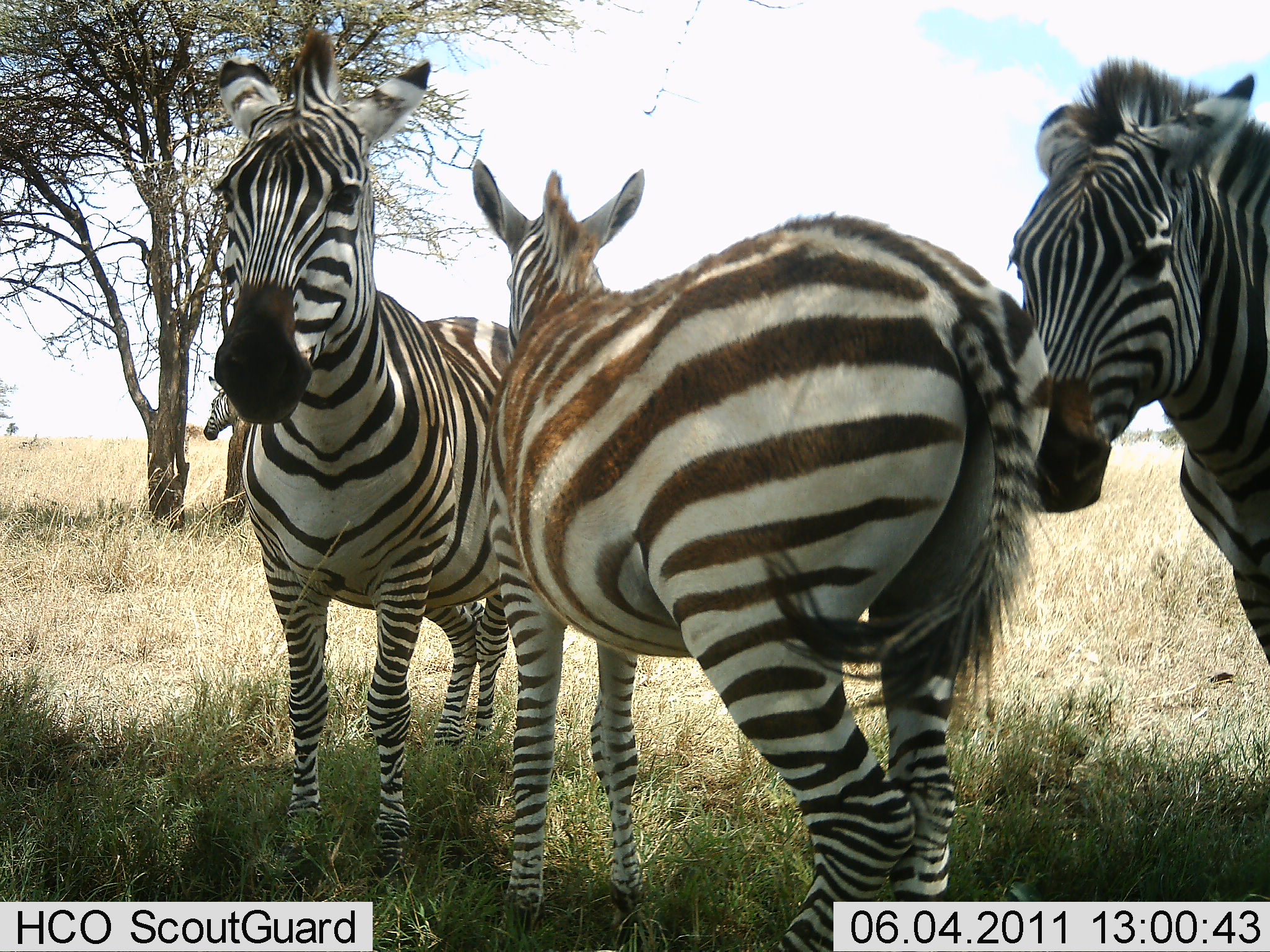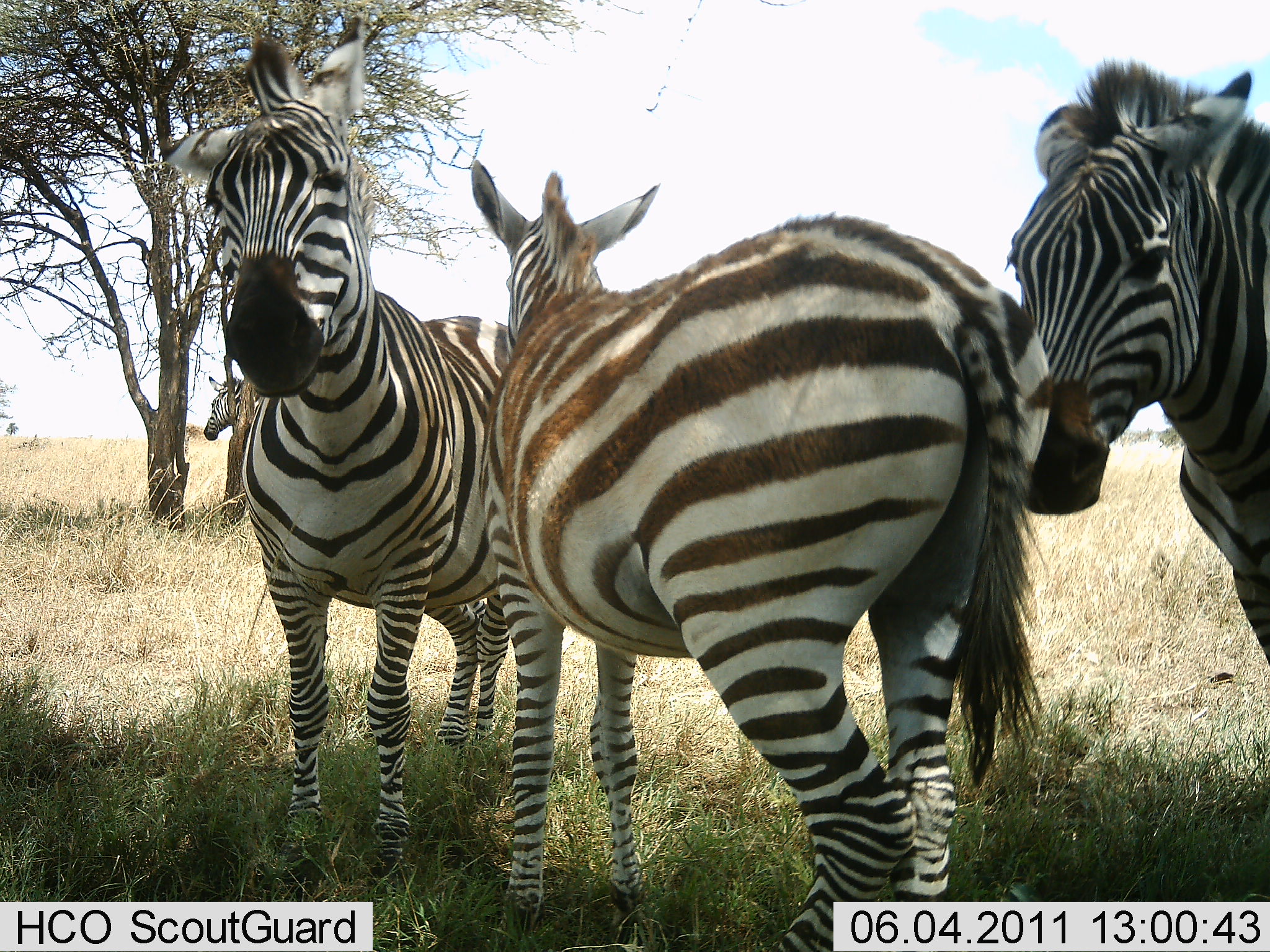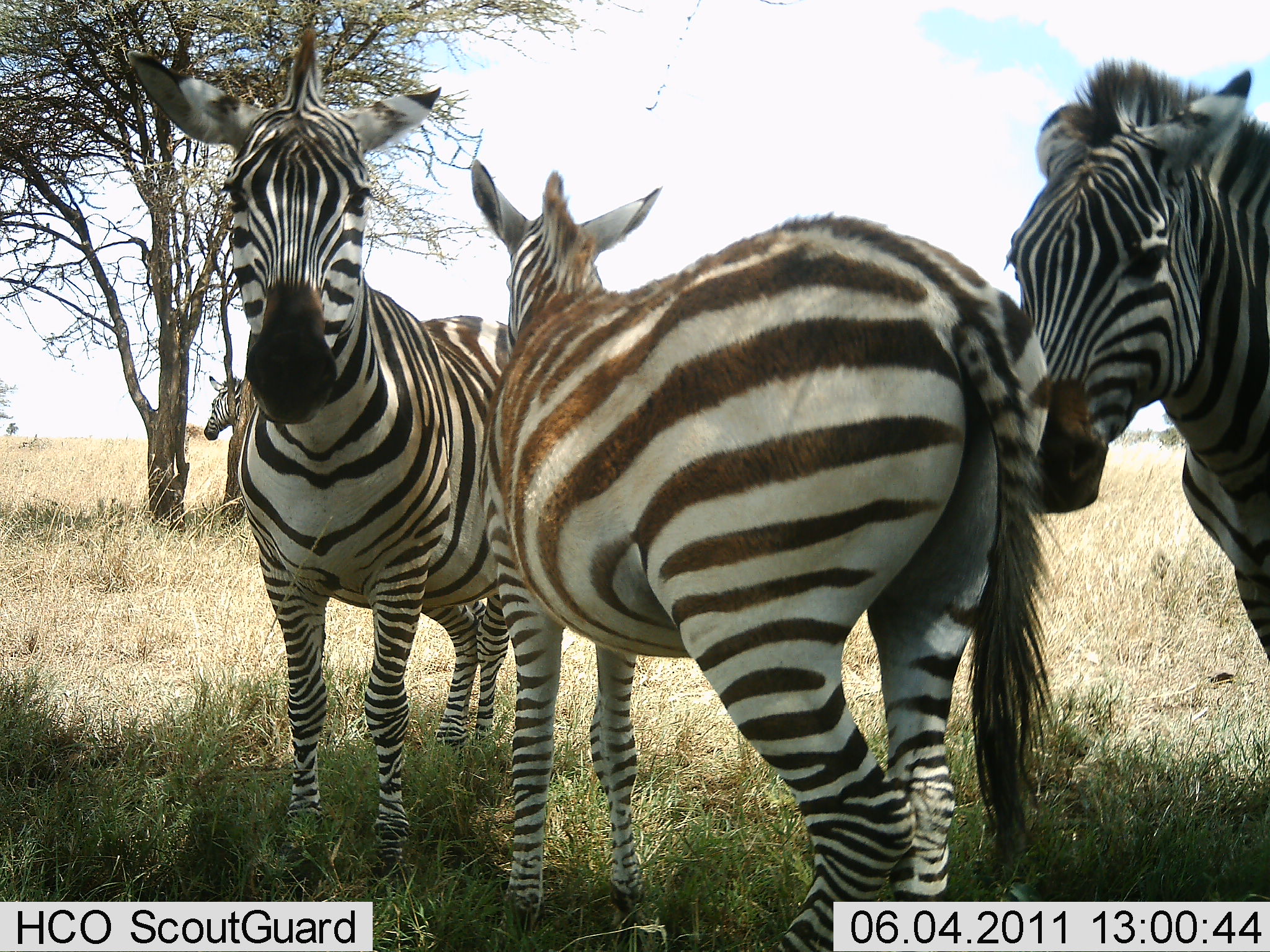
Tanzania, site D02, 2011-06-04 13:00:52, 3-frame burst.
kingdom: Animalia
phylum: Chordata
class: Mammalia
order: Perissodactyla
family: Equidae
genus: Equus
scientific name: Equus quagga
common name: plains zebra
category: zebra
Zebra (plains zebra) (Equus quagga), count 4. Behavior (volunteer vote fractions): standing 91%, resting 0%, moving 18%, interacting 18%. Young present (vote fraction): 0%. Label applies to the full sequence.